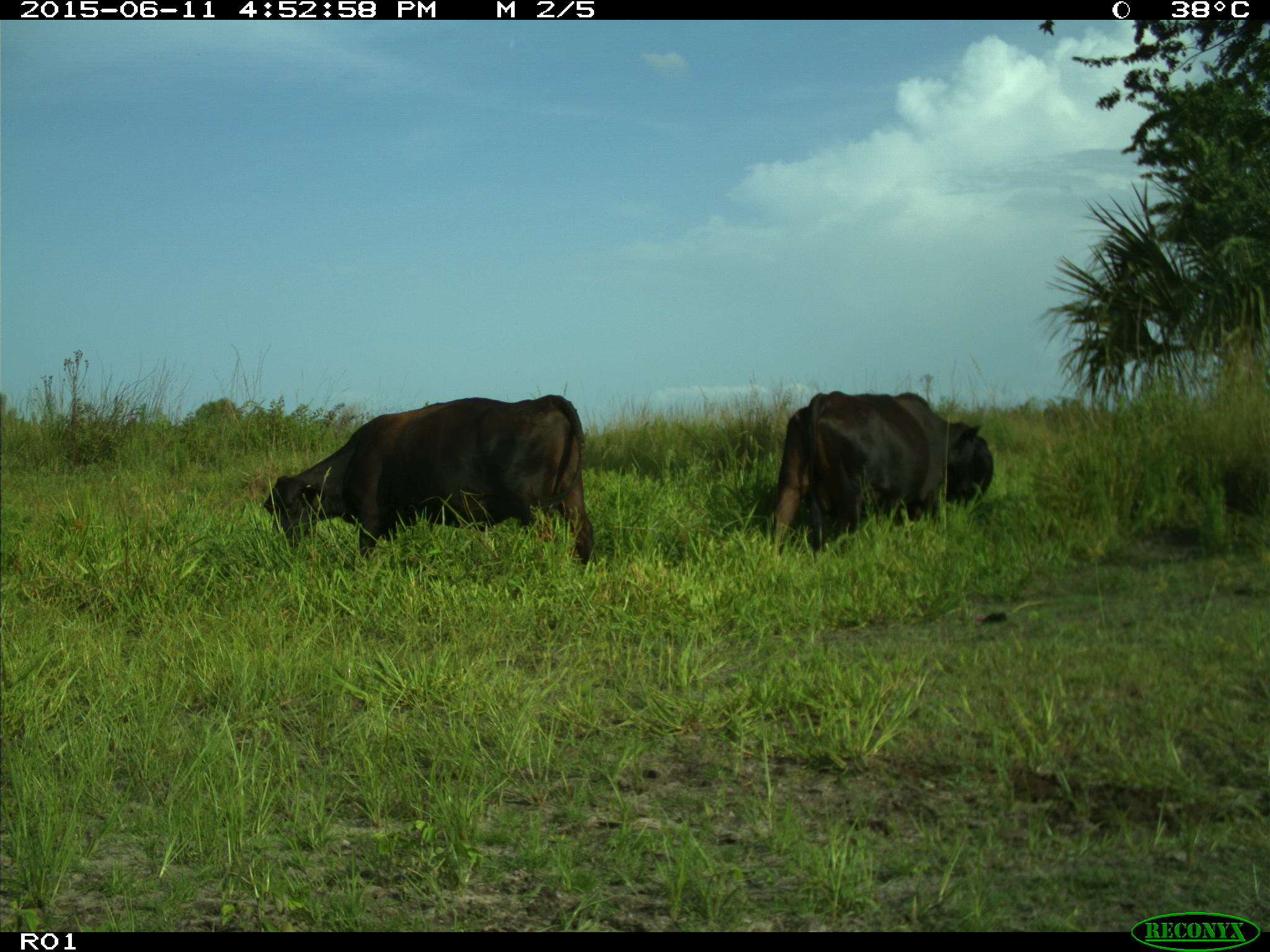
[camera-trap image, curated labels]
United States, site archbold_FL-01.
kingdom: Animalia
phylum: Chordata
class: Mammalia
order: Artiodactyla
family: Bovidae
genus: Bos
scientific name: Bos taurus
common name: domestic cow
Bos taurus (domestic cow).